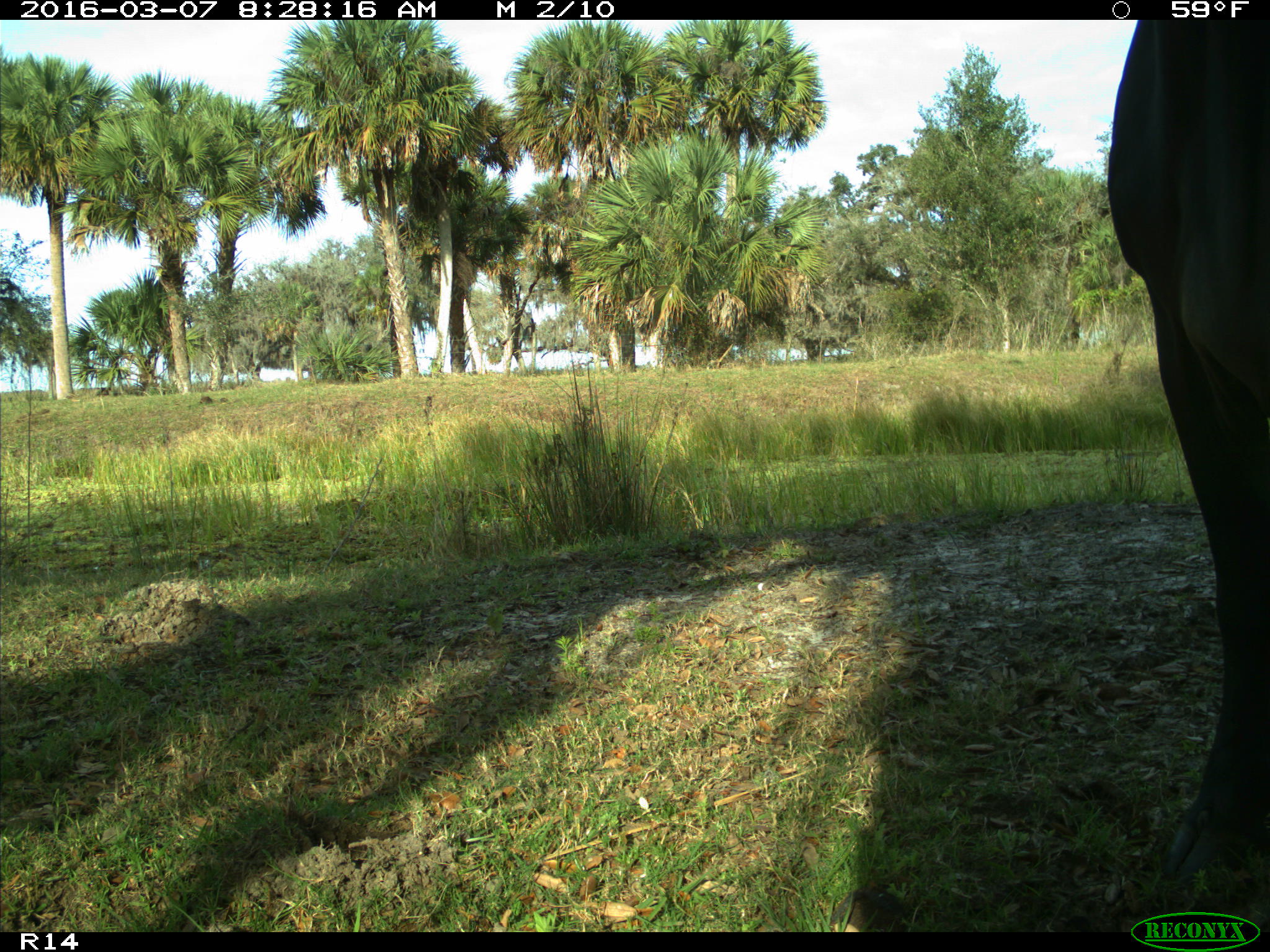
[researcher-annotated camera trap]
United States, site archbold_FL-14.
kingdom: Animalia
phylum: Chordata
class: Mammalia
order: Artiodactyla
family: Bovidae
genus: Bos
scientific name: Bos taurus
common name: domestic cow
Bos taurus (domestic cow).